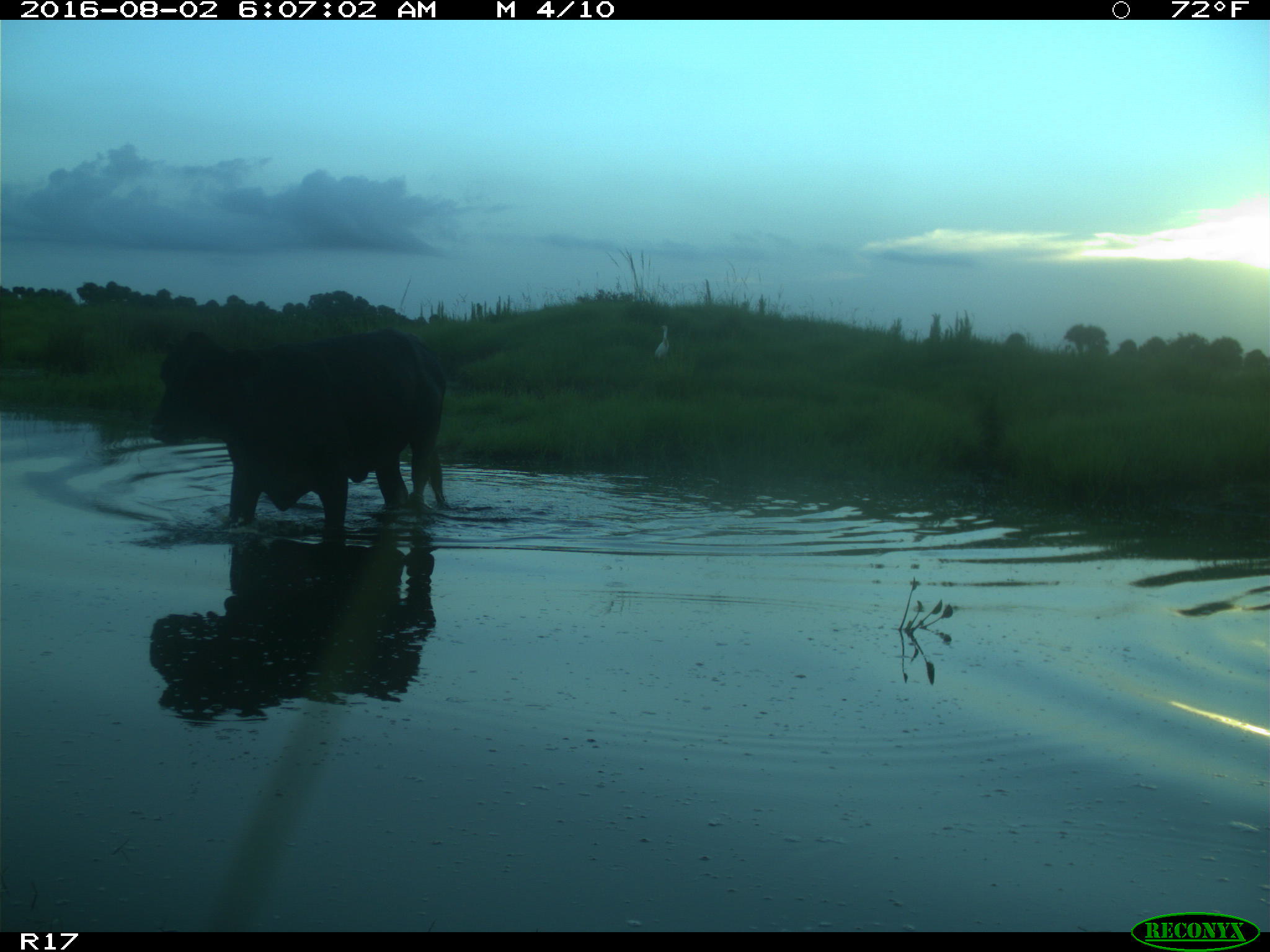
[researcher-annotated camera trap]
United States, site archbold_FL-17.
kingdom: Animalia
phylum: Chordata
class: Mammalia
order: Artiodactyla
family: Bovidae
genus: Bos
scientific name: Bos taurus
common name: domestic cow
Bos taurus (domestic cow).